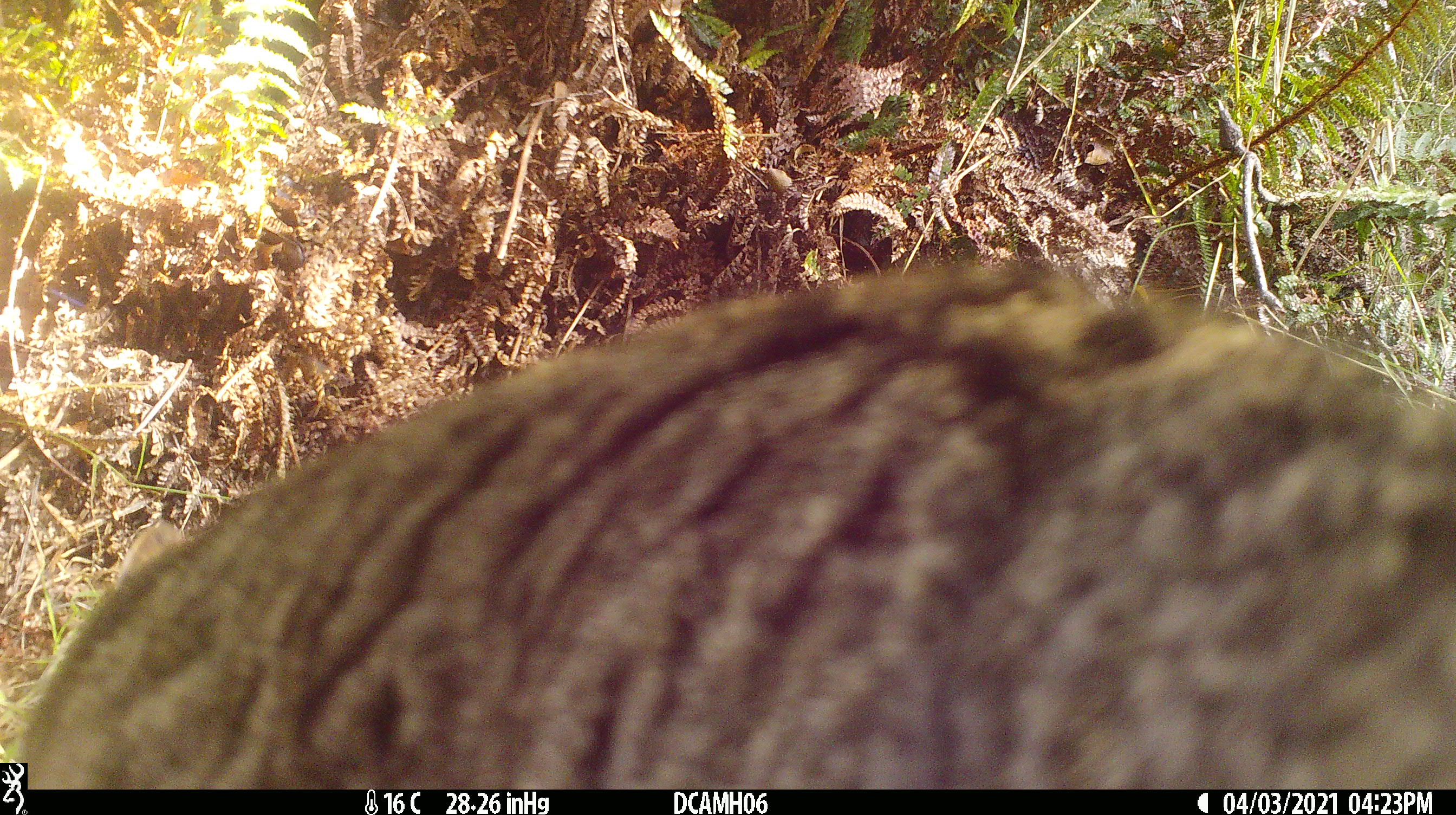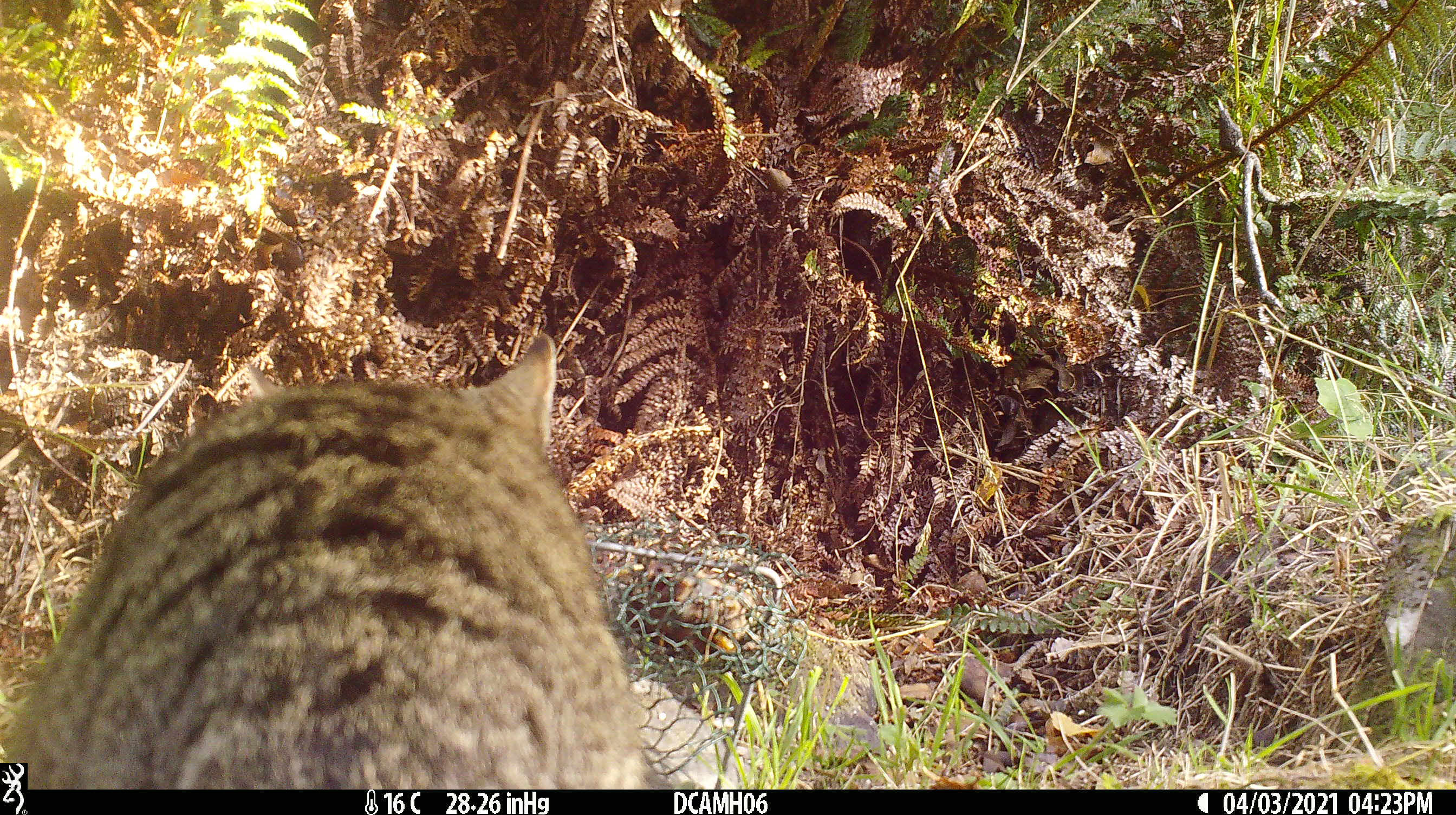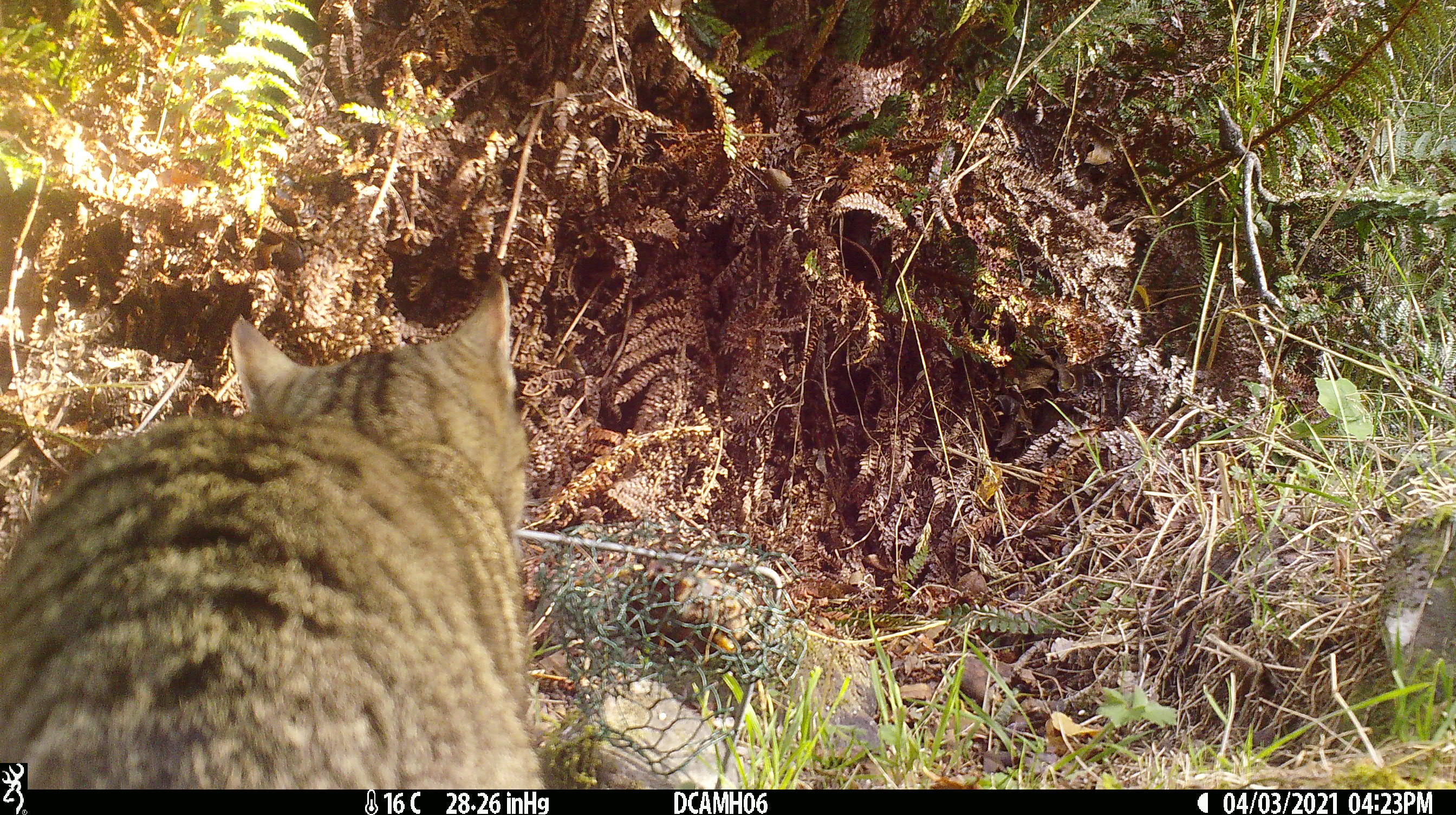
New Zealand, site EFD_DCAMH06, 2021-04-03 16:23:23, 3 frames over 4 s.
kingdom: Animalia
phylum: Chordata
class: Mammalia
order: Carnivora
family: Felidae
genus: Felis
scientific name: Felis catus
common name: domestic cat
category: cat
Cat (domestic cat) (Felis catus).